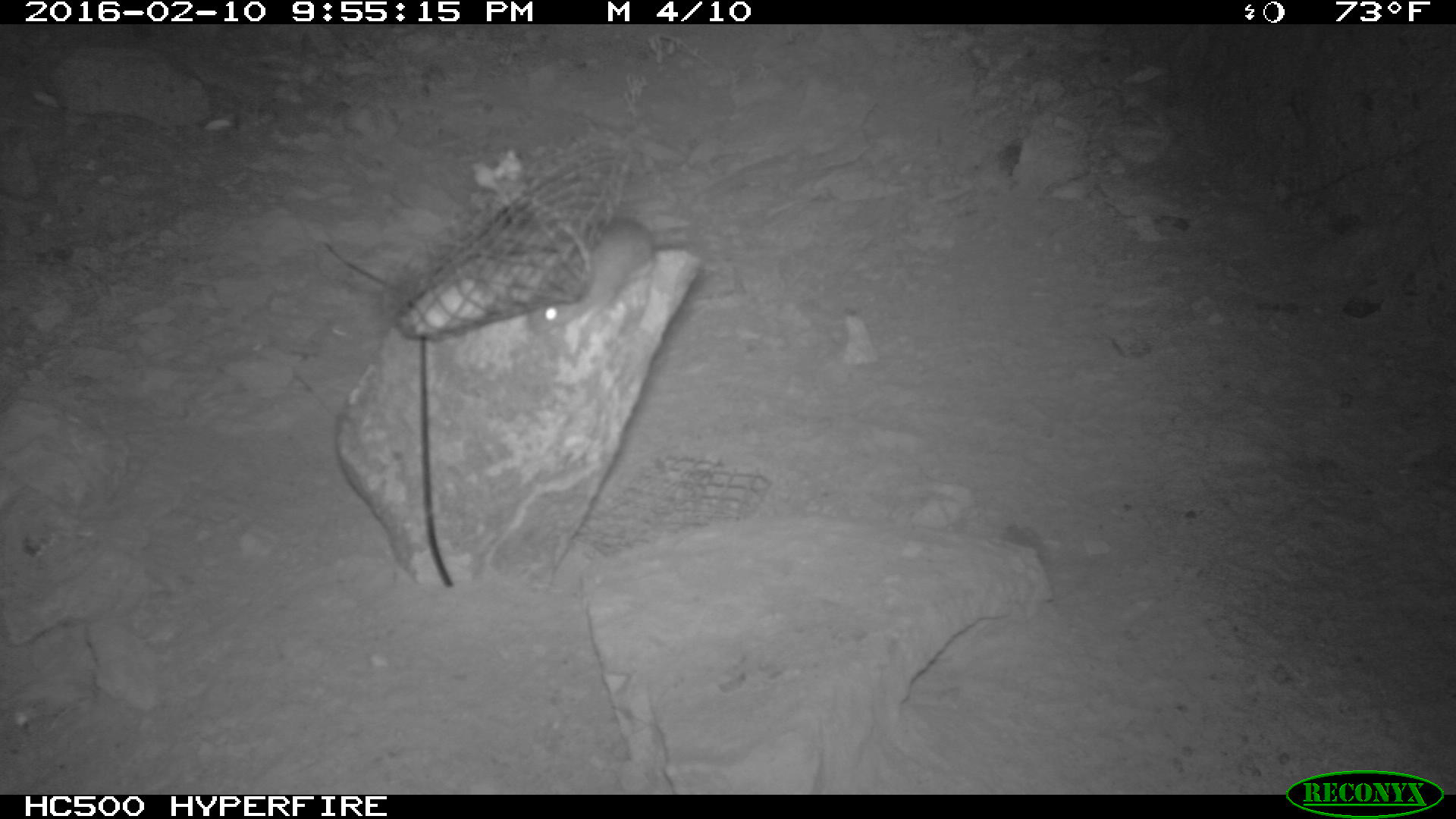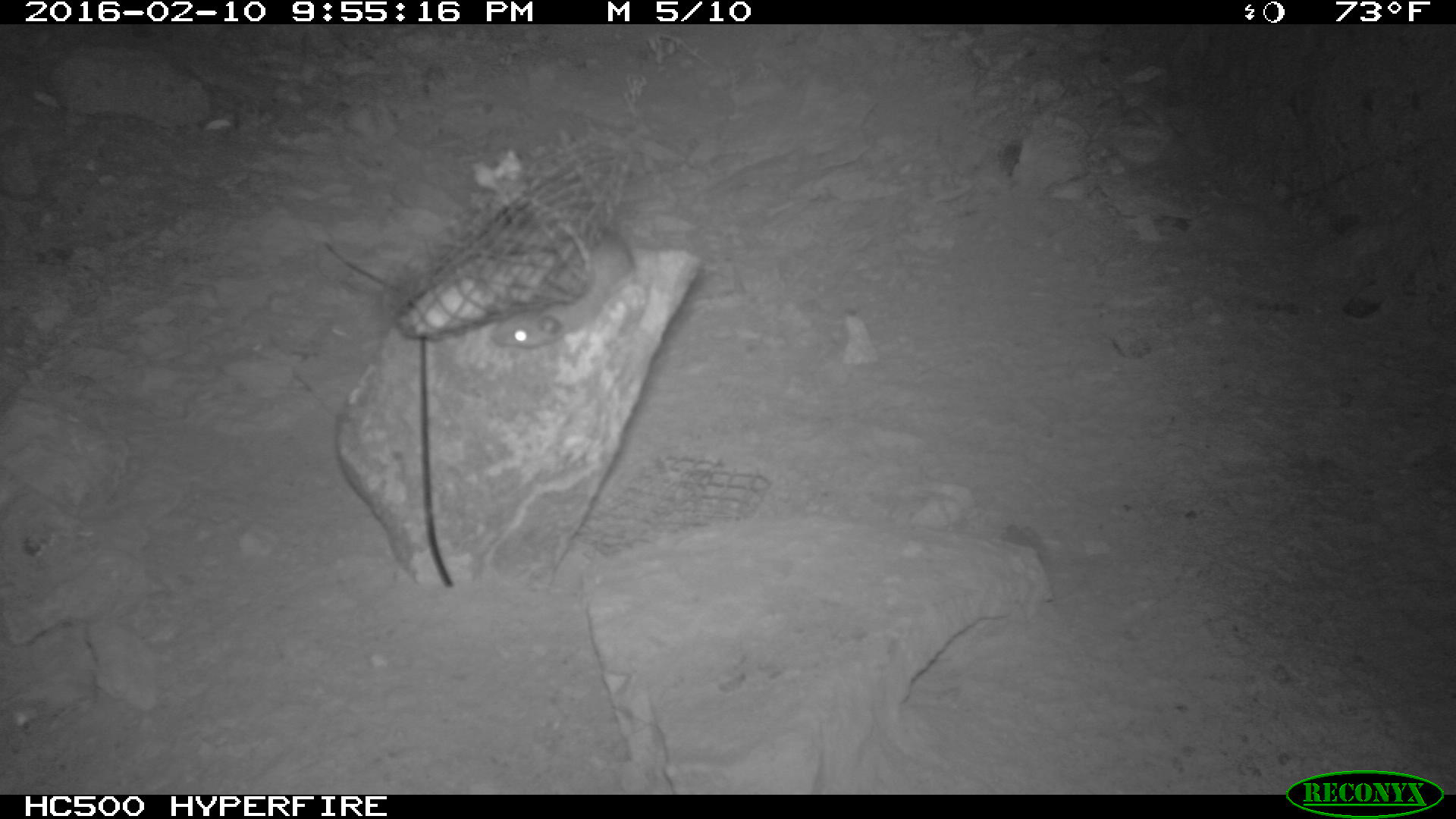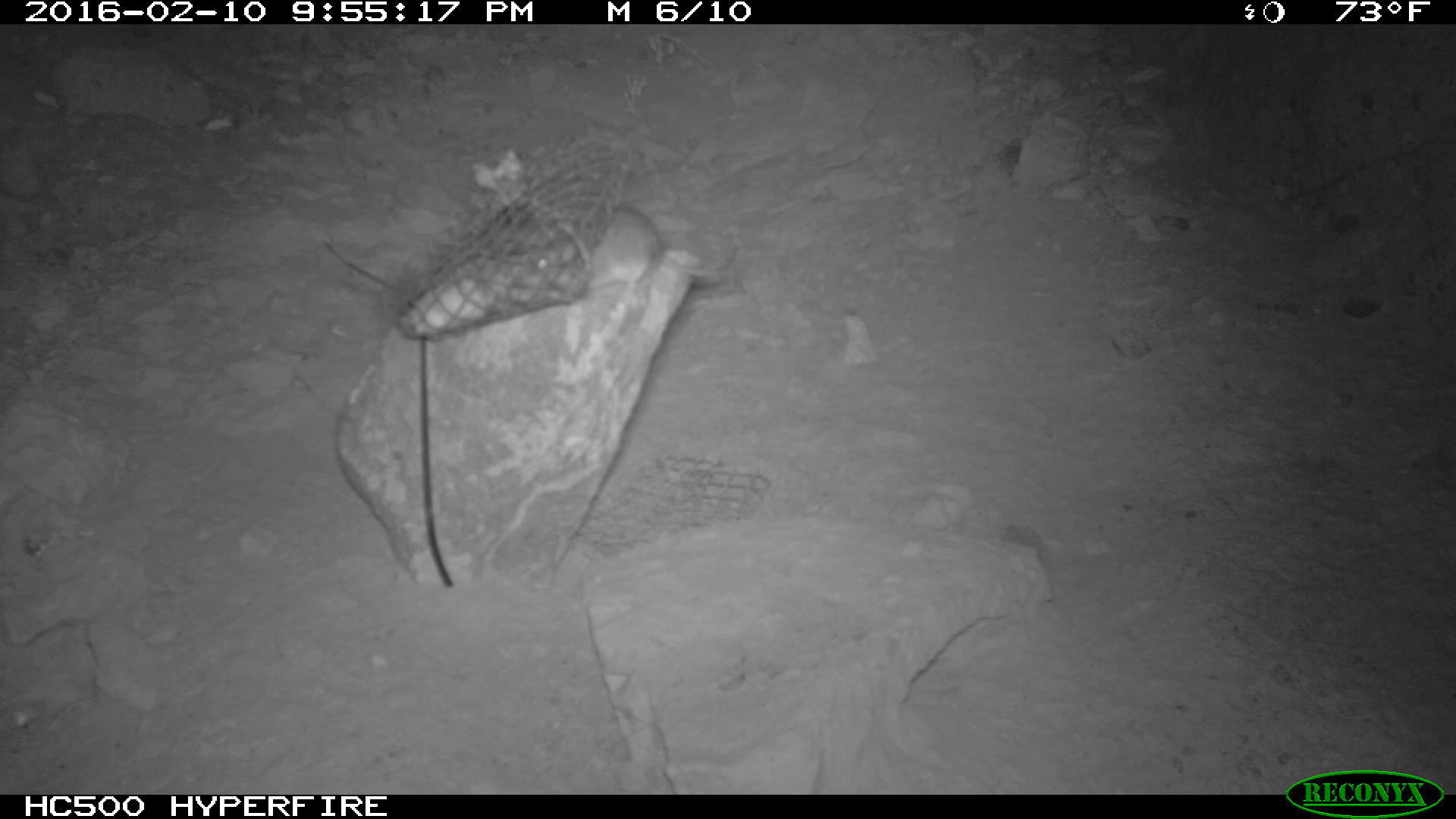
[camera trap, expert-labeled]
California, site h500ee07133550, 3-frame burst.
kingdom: Animalia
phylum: Chordata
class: Mammalia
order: Rodentia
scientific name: Rodentia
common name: rodent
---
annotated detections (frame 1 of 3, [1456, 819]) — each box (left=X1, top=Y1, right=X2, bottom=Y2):
rodent: (left=522, top=219, right=657, bottom=334)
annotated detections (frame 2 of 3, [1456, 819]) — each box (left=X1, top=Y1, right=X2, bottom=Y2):
rodent: (left=488, top=129, right=634, bottom=350)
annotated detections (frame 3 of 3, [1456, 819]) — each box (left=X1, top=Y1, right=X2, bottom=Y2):
rodent: (left=498, top=206, right=741, bottom=297)